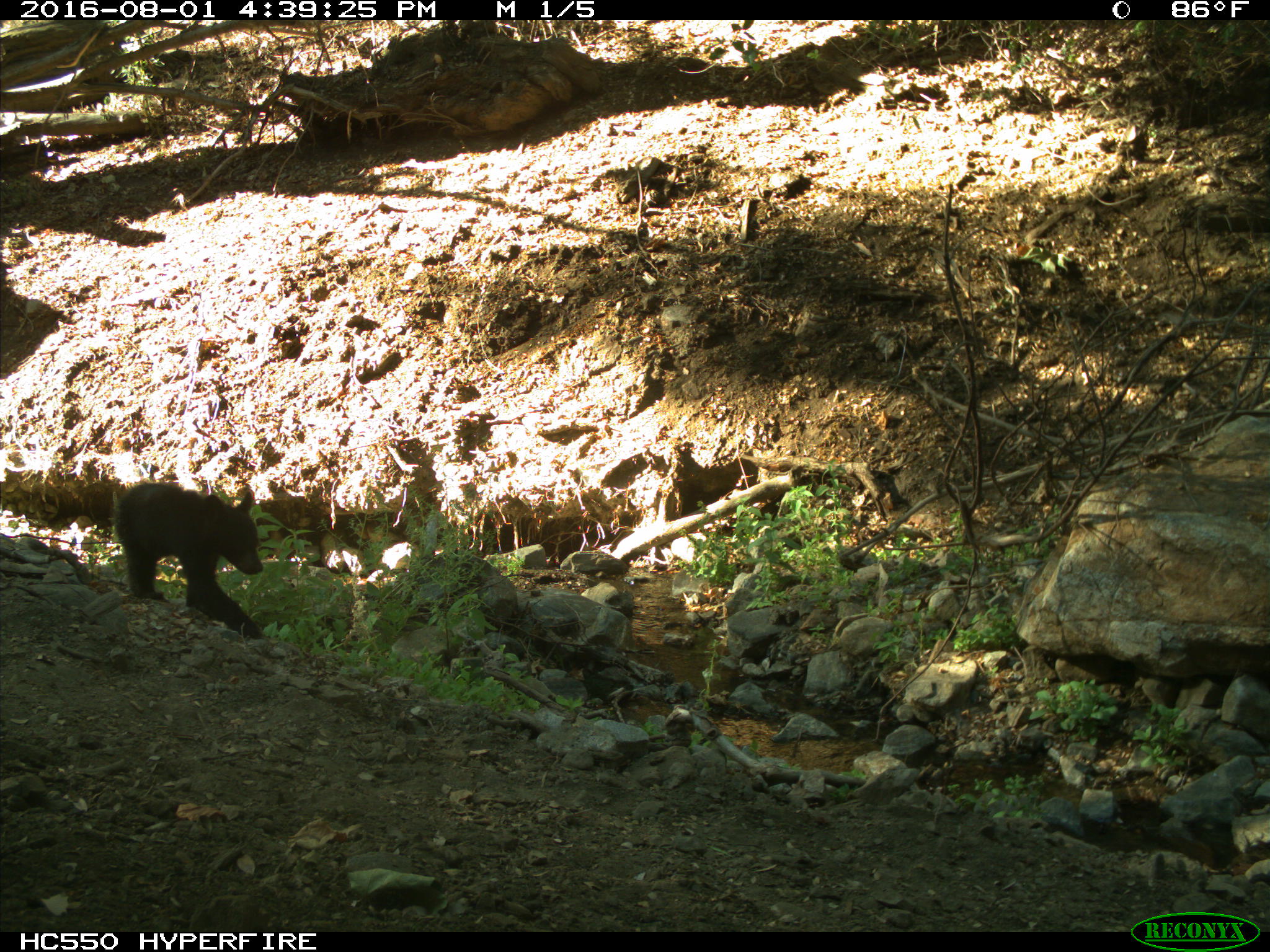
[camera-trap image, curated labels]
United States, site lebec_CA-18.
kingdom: Animalia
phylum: Chordata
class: Mammalia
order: Carnivora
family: Ursidae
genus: Ursus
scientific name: Ursus americanus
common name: american black bear